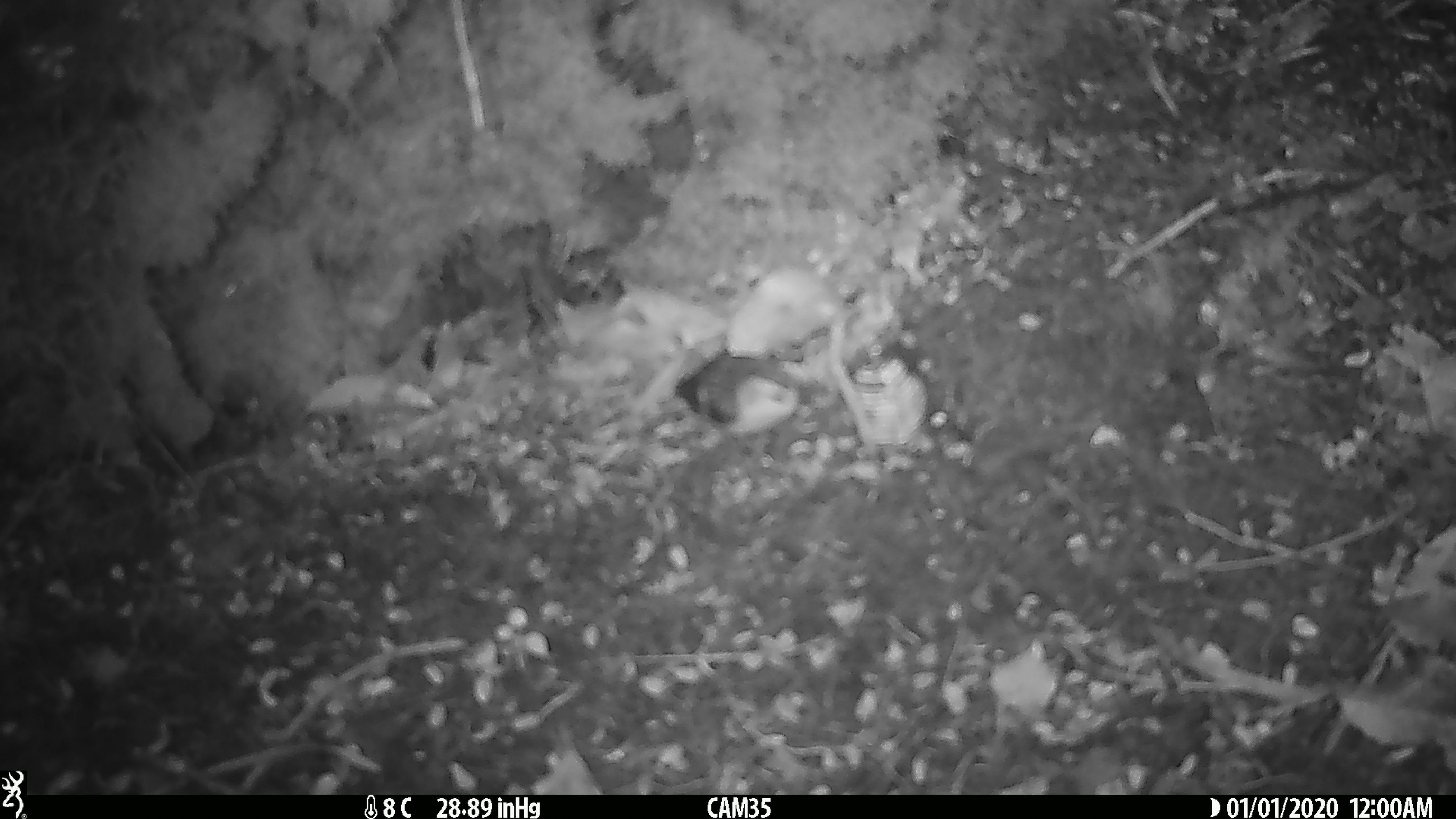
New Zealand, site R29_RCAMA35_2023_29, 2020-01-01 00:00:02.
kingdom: Animalia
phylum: Chordata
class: Aves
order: Passeriformes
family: Acanthisittidae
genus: Acanthisitta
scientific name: Acanthisitta chloris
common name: rifleman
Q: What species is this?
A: Rifleman (Acanthisitta chloris).